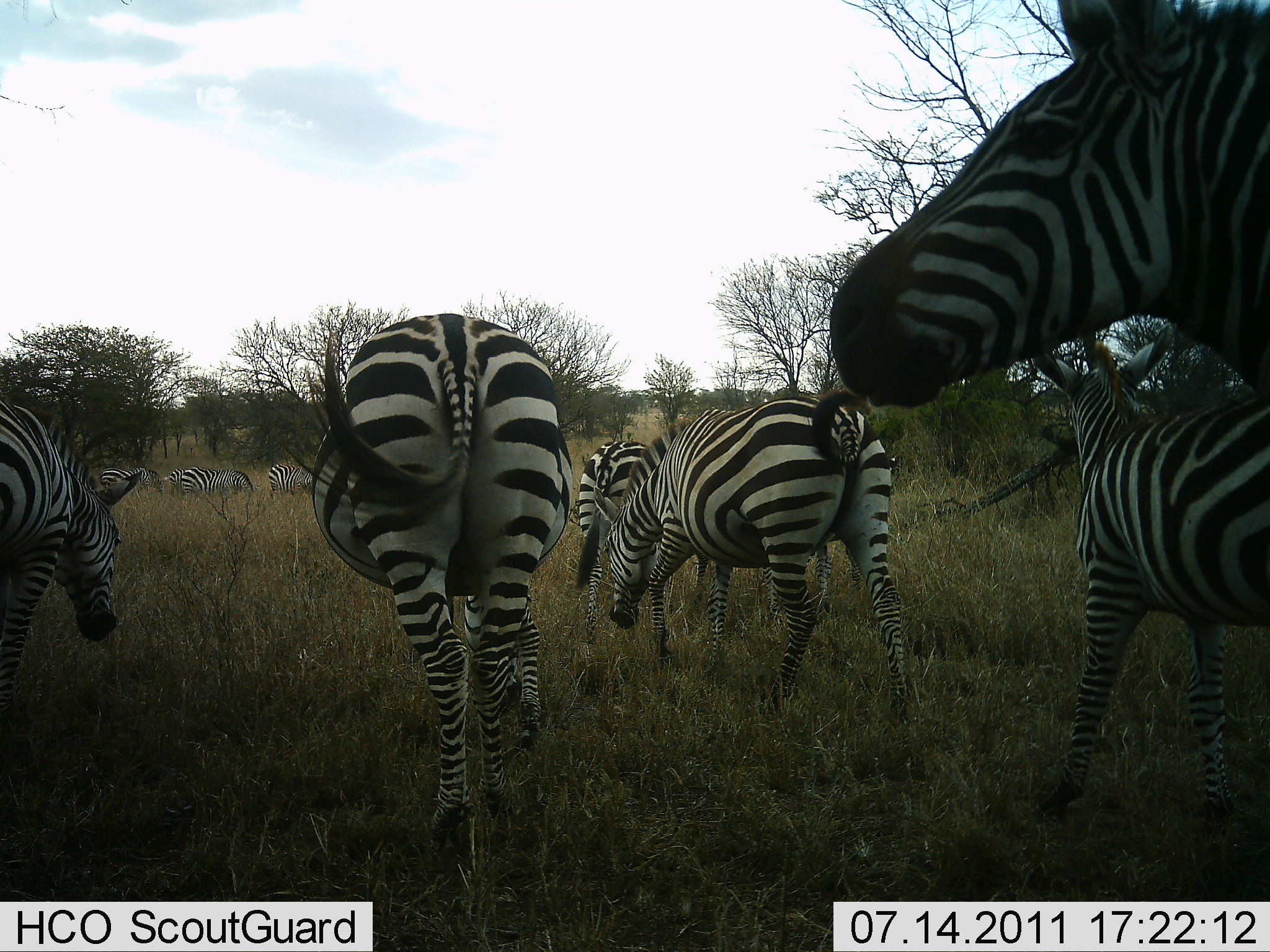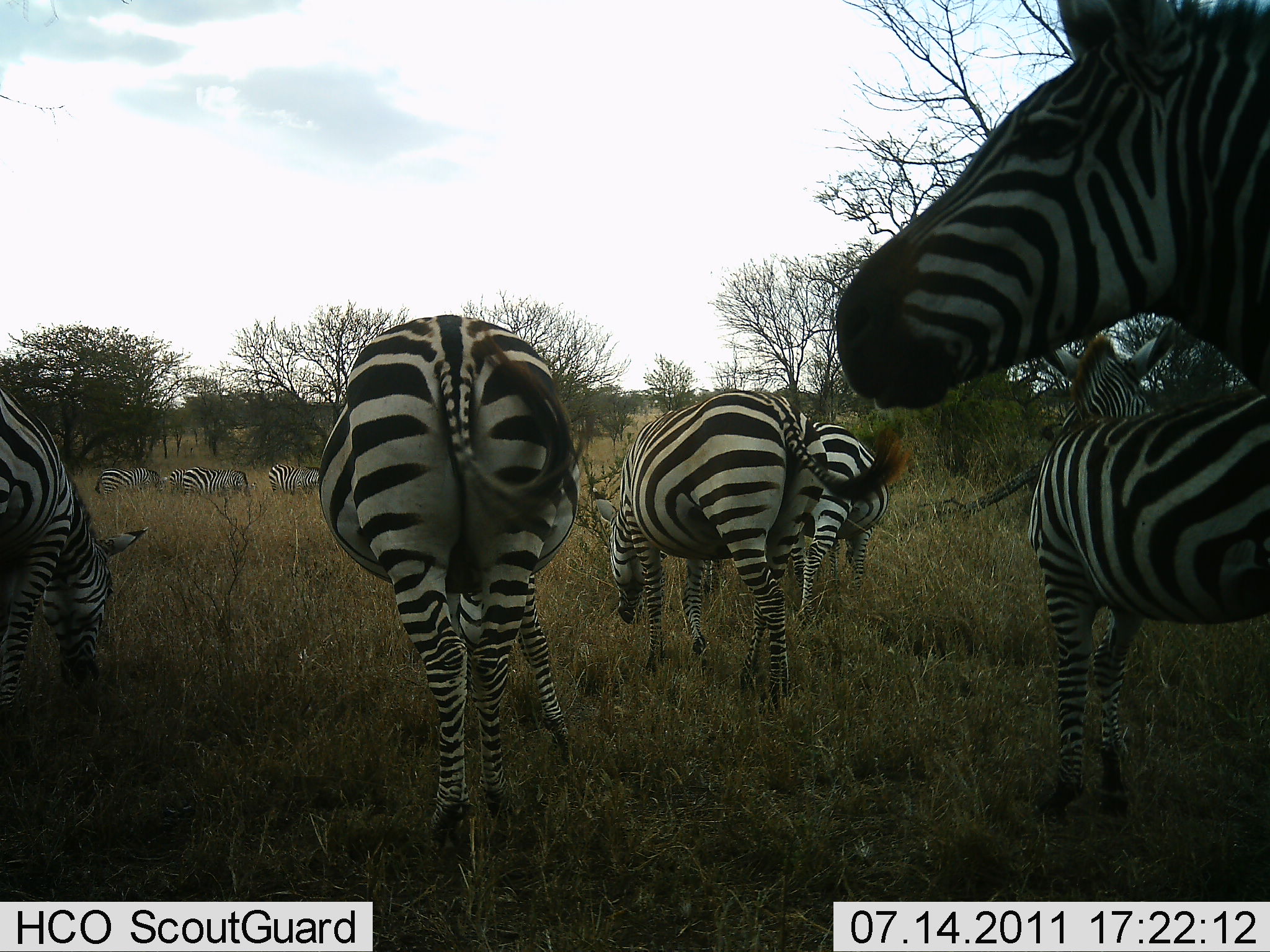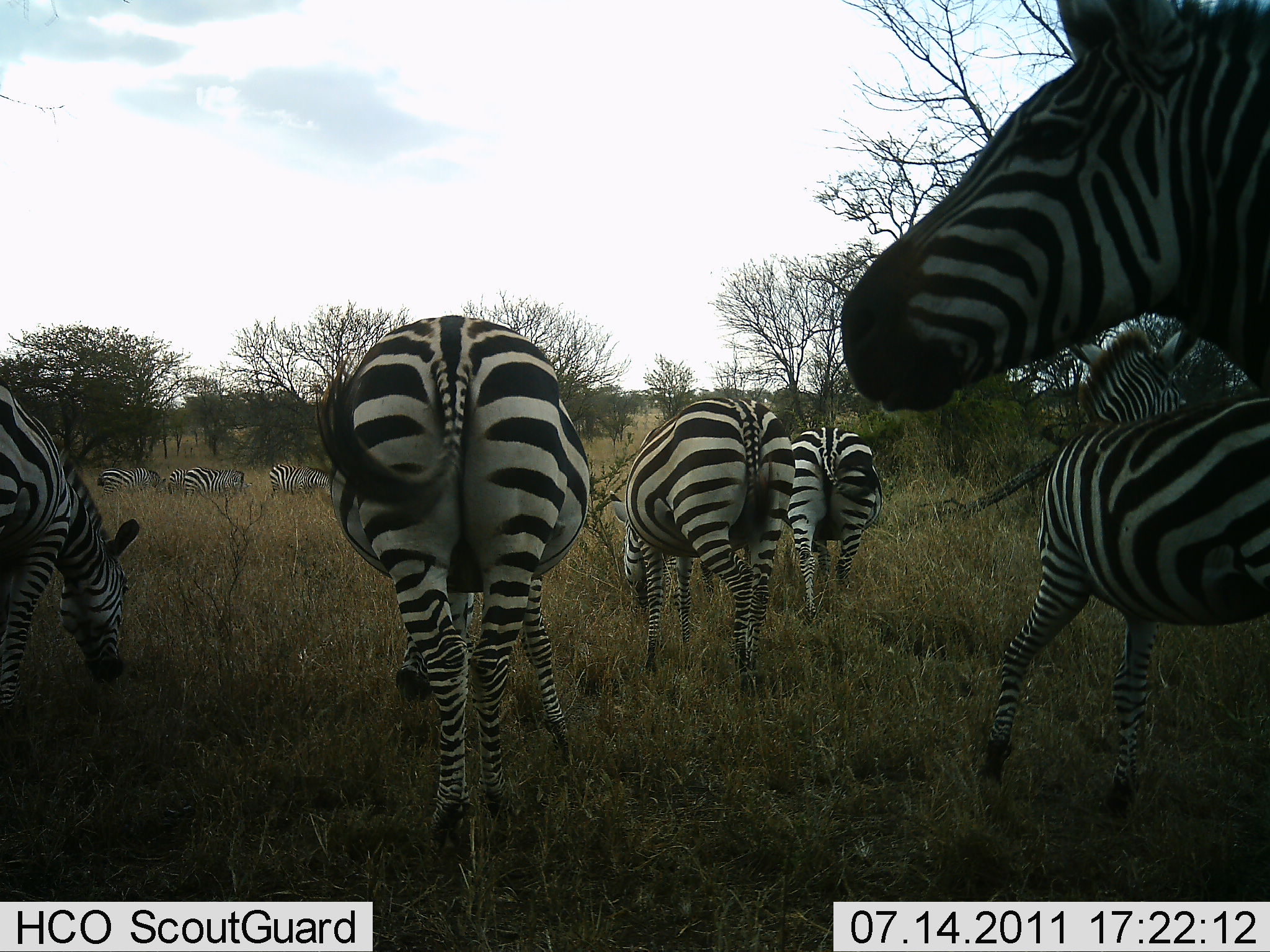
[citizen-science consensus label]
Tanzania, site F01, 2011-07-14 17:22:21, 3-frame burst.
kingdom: Animalia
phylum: Chordata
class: Mammalia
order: Perissodactyla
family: Equidae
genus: Equus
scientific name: Equus quagga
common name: plains zebra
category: zebra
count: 10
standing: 73%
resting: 0%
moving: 18%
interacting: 0%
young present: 0%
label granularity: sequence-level